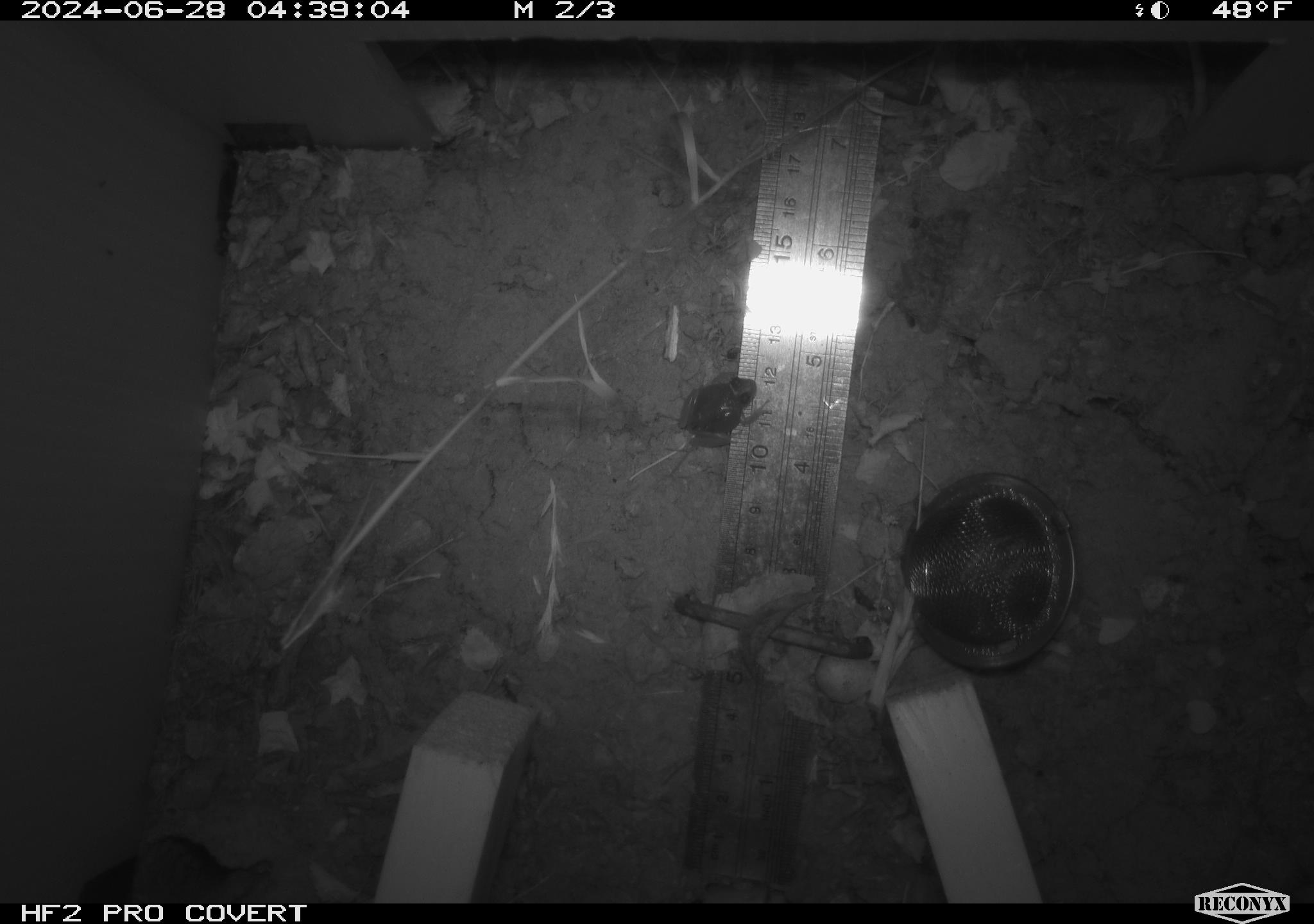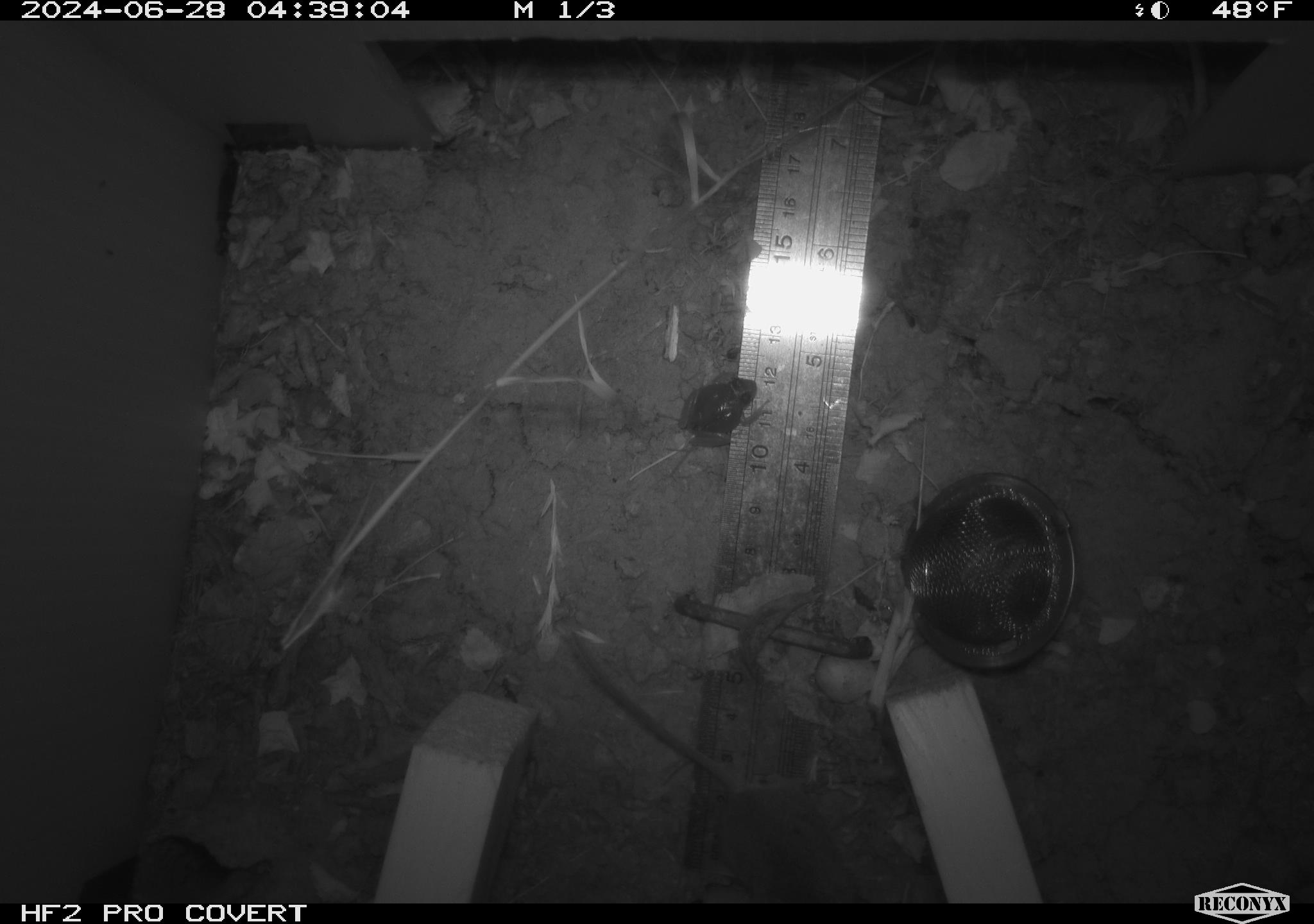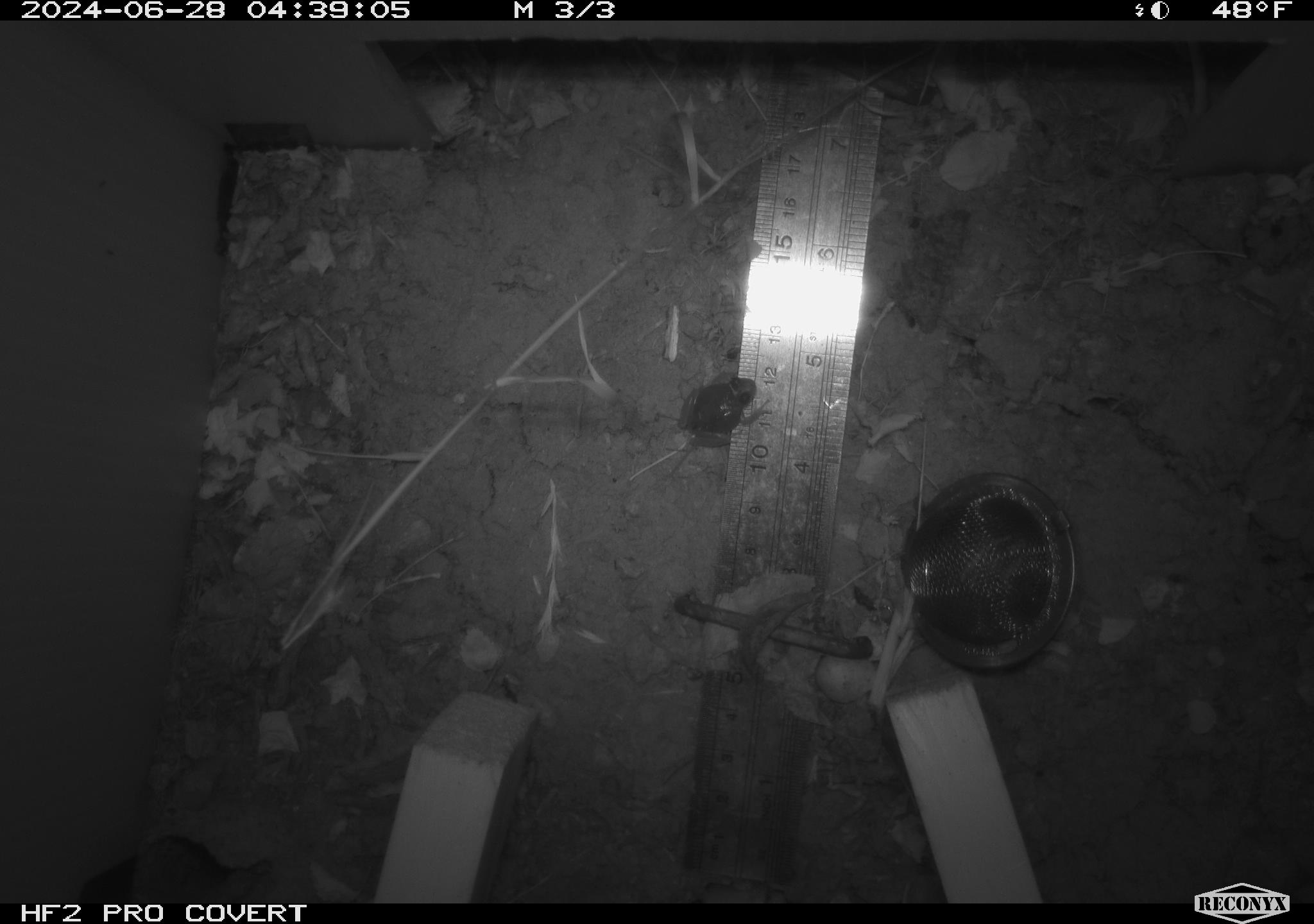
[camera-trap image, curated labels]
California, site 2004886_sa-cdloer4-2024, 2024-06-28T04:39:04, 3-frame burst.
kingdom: Animalia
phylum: Chordata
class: Amphibia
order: Anura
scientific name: Anura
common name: frogs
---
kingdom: Animalia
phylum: Chordata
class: Mammalia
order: Rodentia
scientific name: Rodentia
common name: rodent